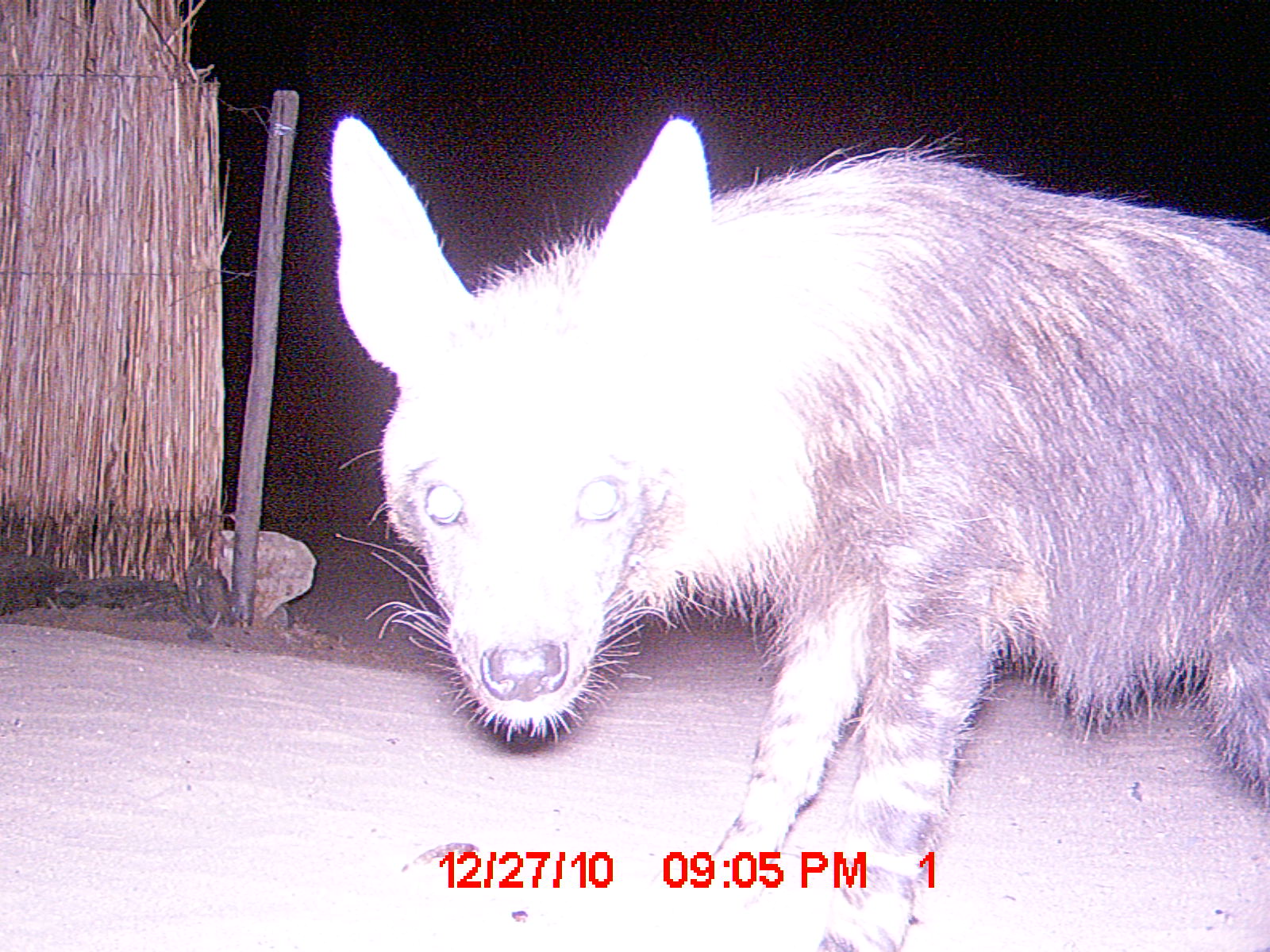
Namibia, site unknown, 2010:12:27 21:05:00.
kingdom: Animalia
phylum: Chordata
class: Mammalia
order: Carnivora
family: Hyaenidae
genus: Parahyaena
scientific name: Parahyaena brunnea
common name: brown hyena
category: hyaena brunnea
Hyaena brunnea (brown hyena) (Parahyaena brunnea).